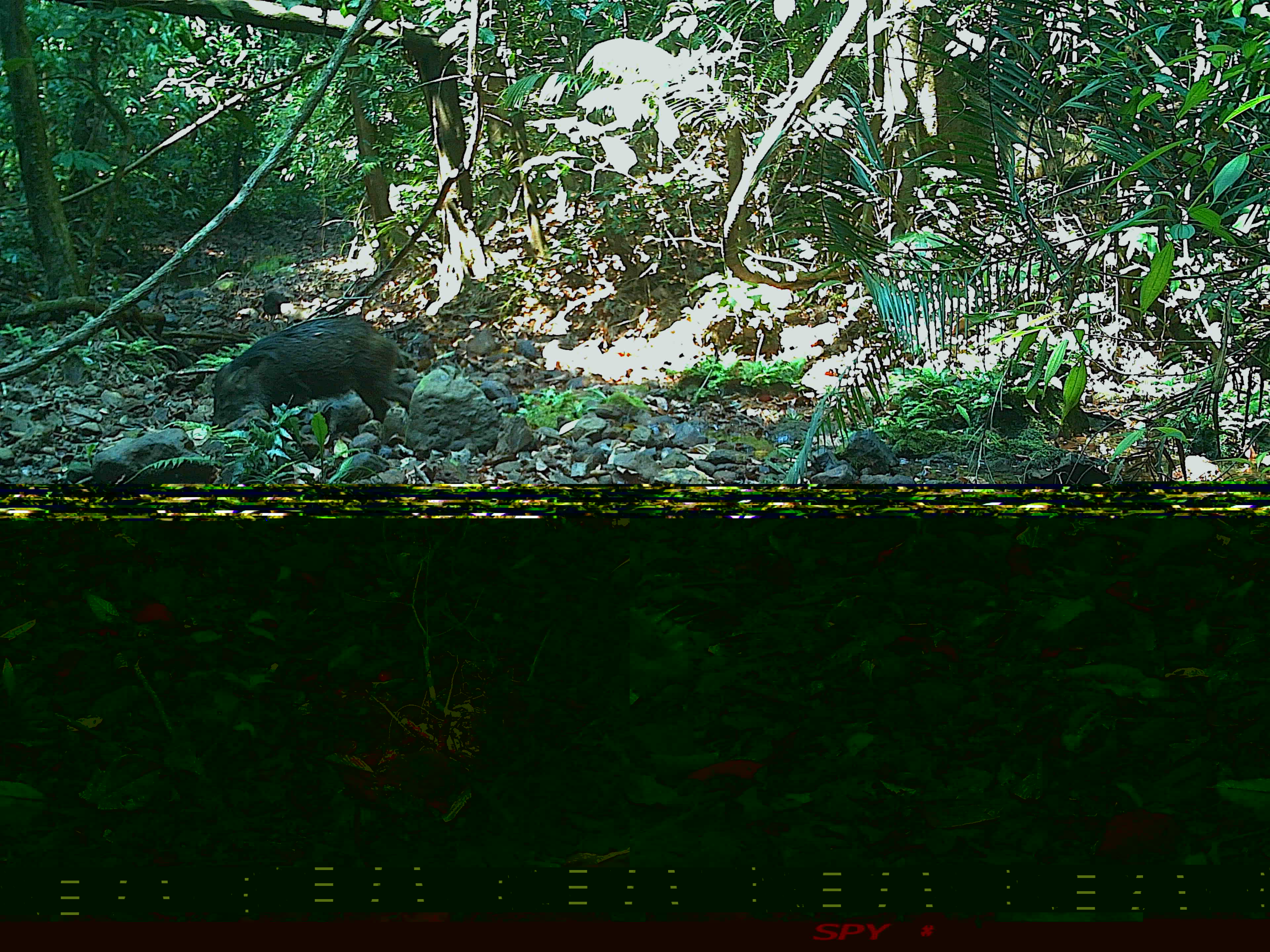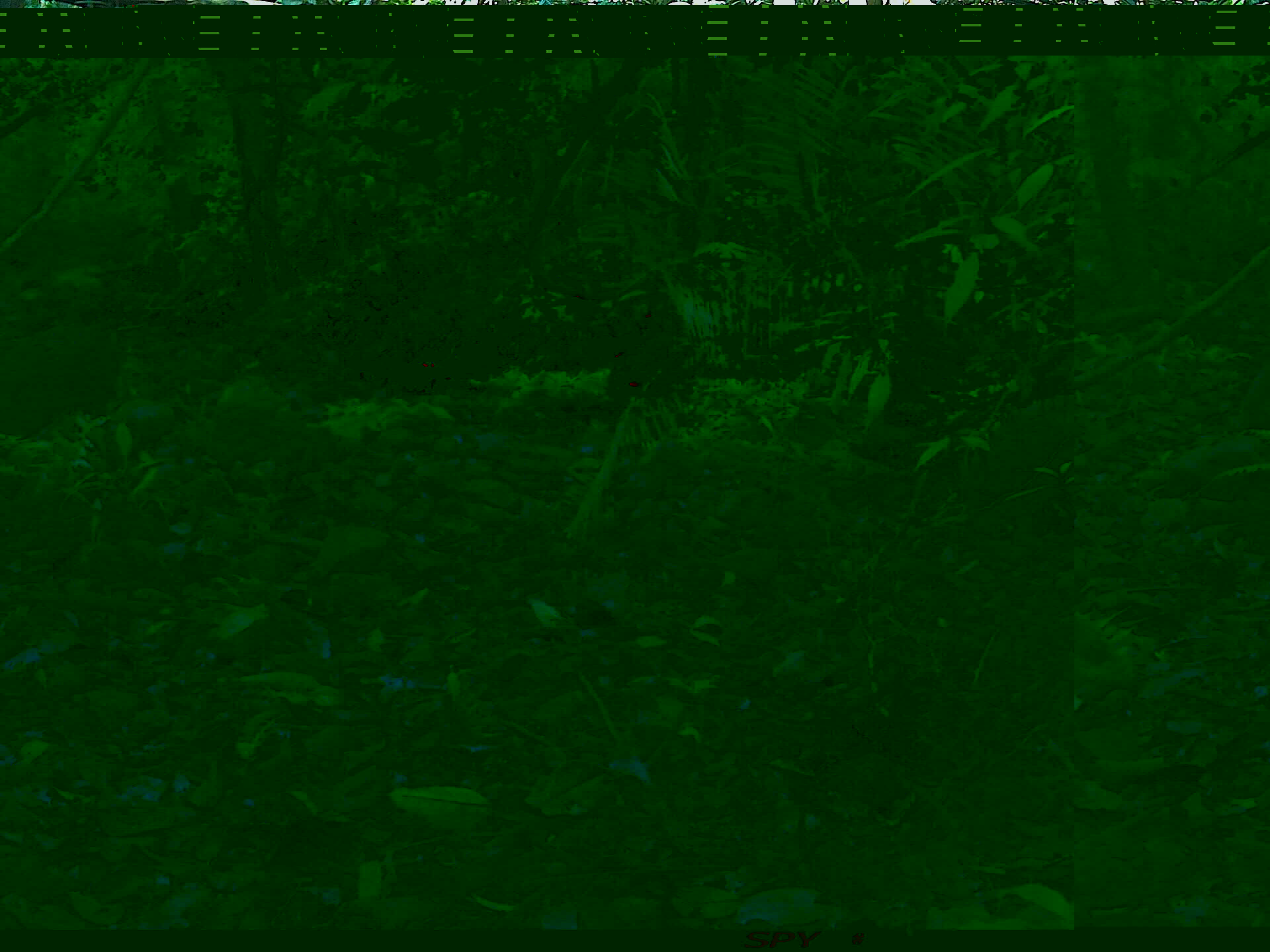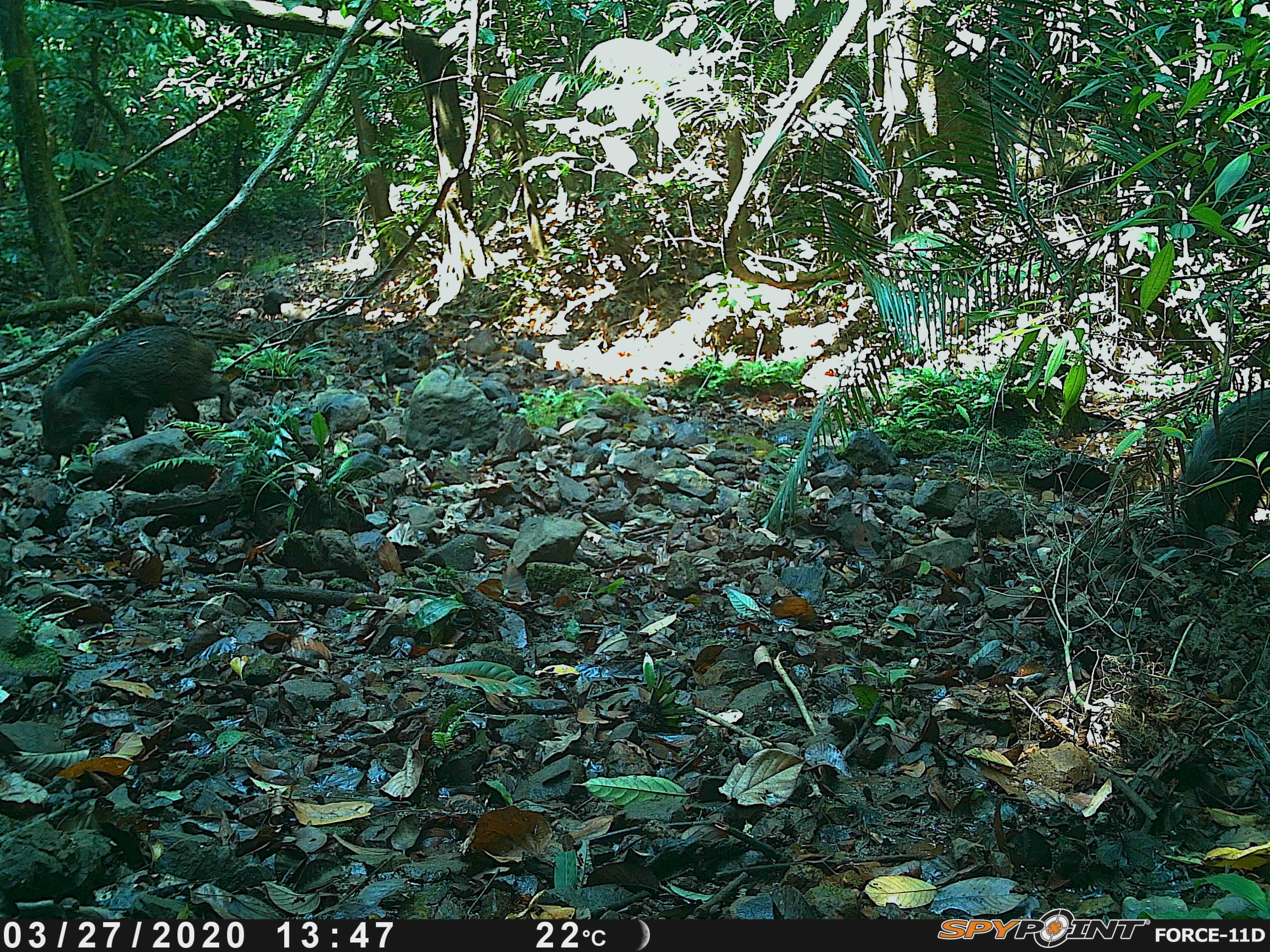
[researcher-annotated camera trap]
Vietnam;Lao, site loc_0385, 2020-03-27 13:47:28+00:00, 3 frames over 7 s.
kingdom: Animalia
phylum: Chordata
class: Mammalia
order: Artiodactyla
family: Suidae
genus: Sus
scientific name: Sus scrofa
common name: eurasian wild pig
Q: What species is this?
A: Eurasian wild pig (Sus scrofa).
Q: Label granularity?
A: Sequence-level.